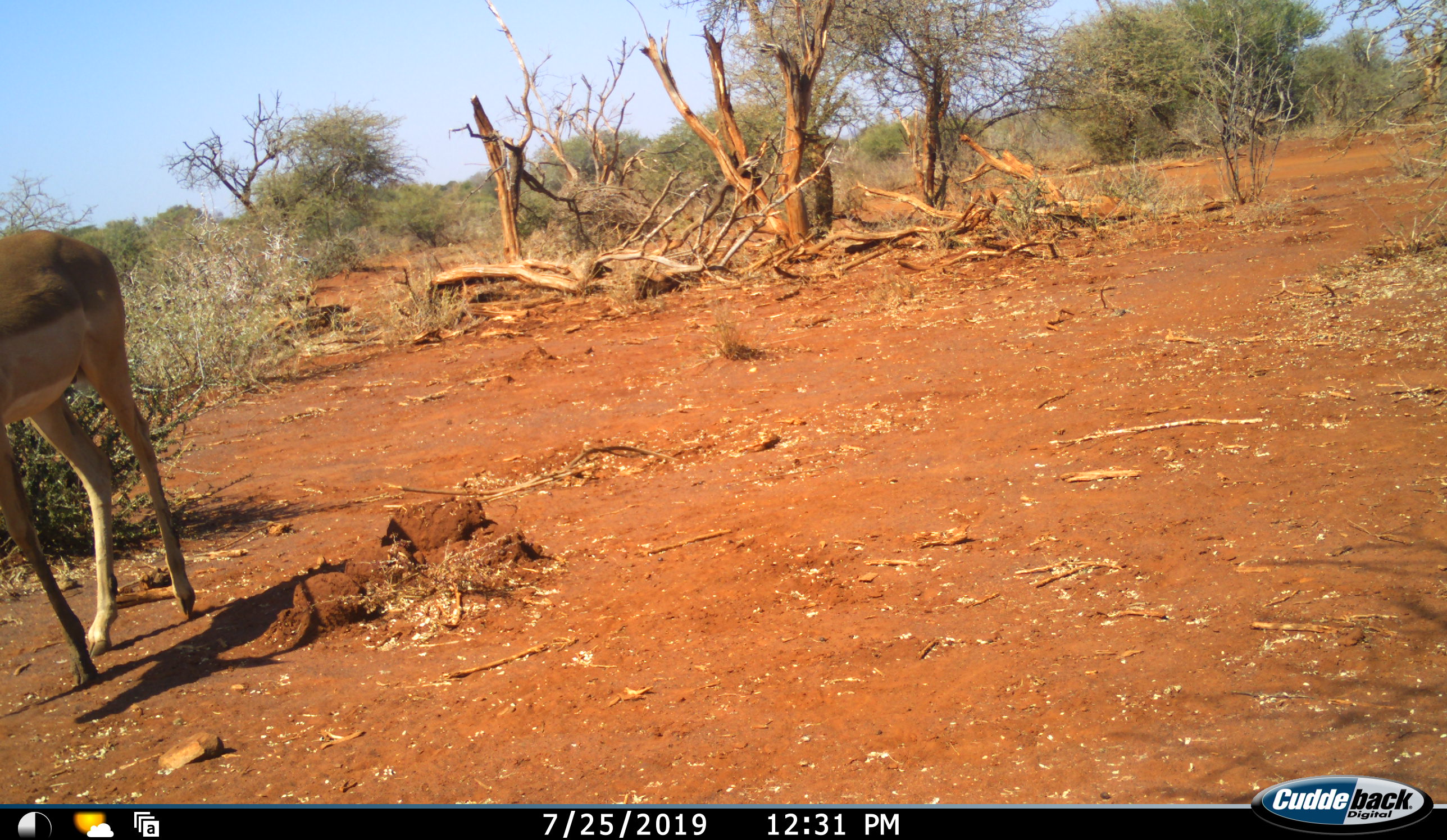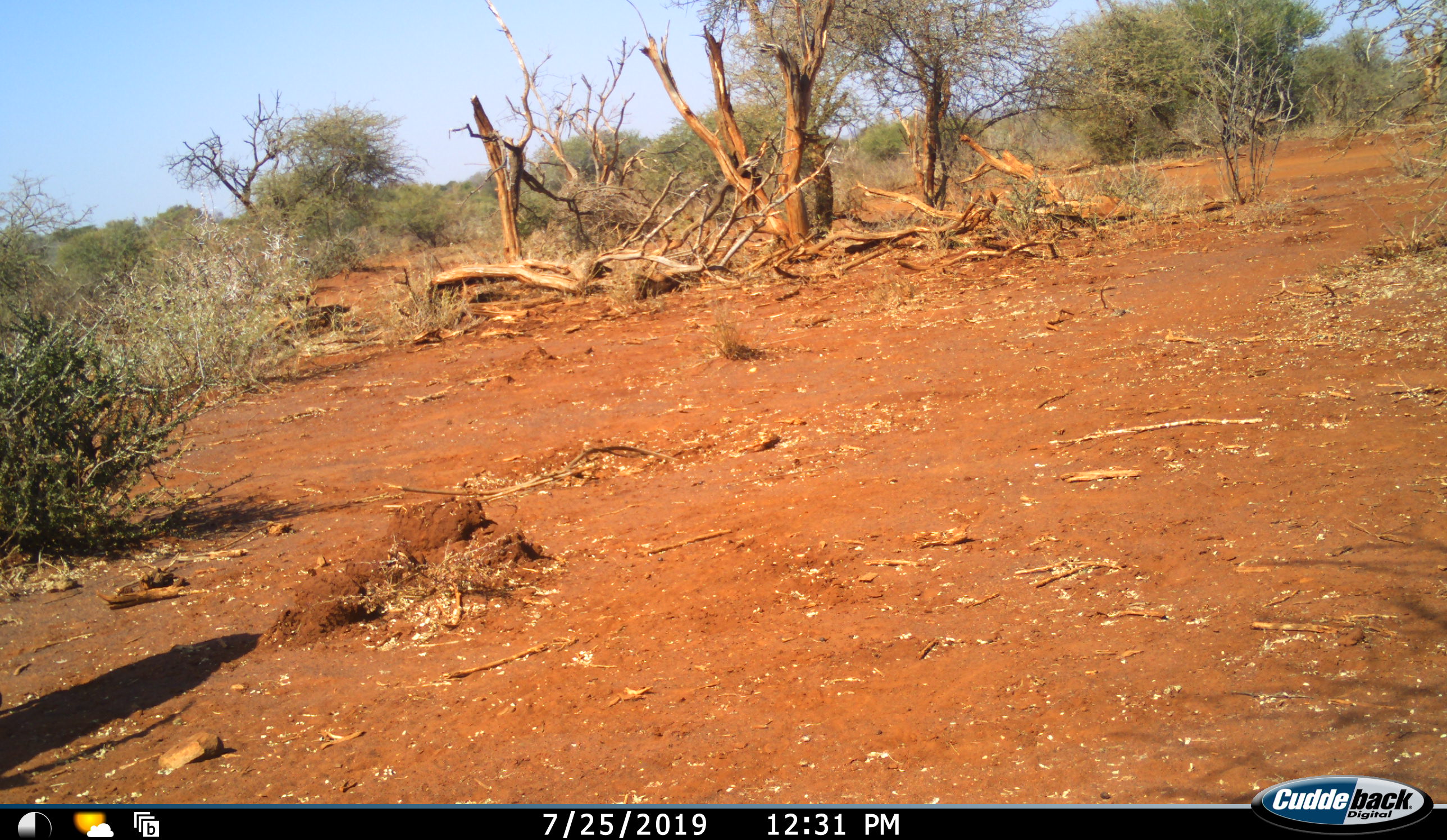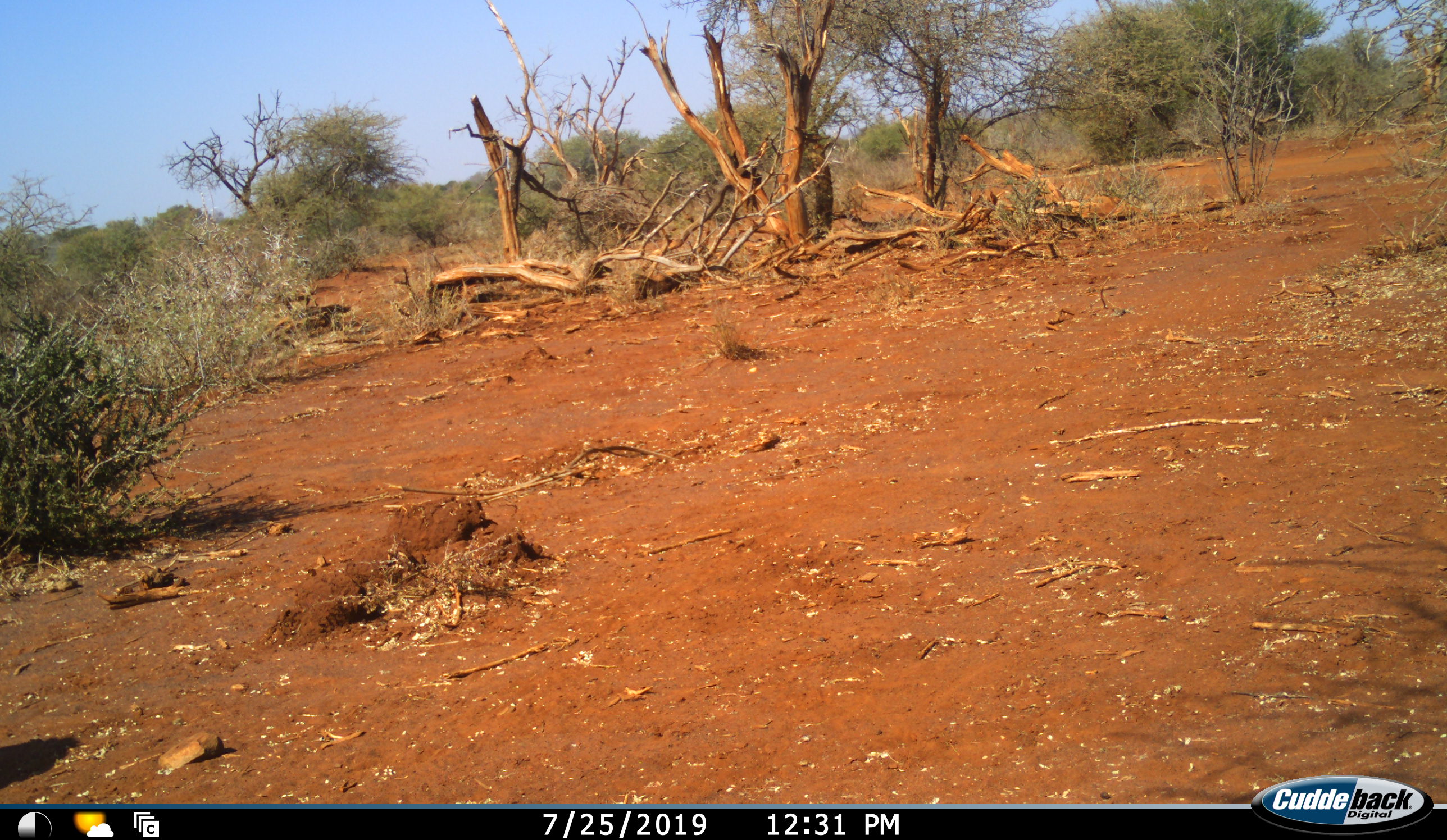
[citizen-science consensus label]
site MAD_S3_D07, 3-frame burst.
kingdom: Animalia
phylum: Chordata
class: Mammalia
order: Artiodactyla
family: Bovidae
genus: Aepyceros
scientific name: Aepyceros melampus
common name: impala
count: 1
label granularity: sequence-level